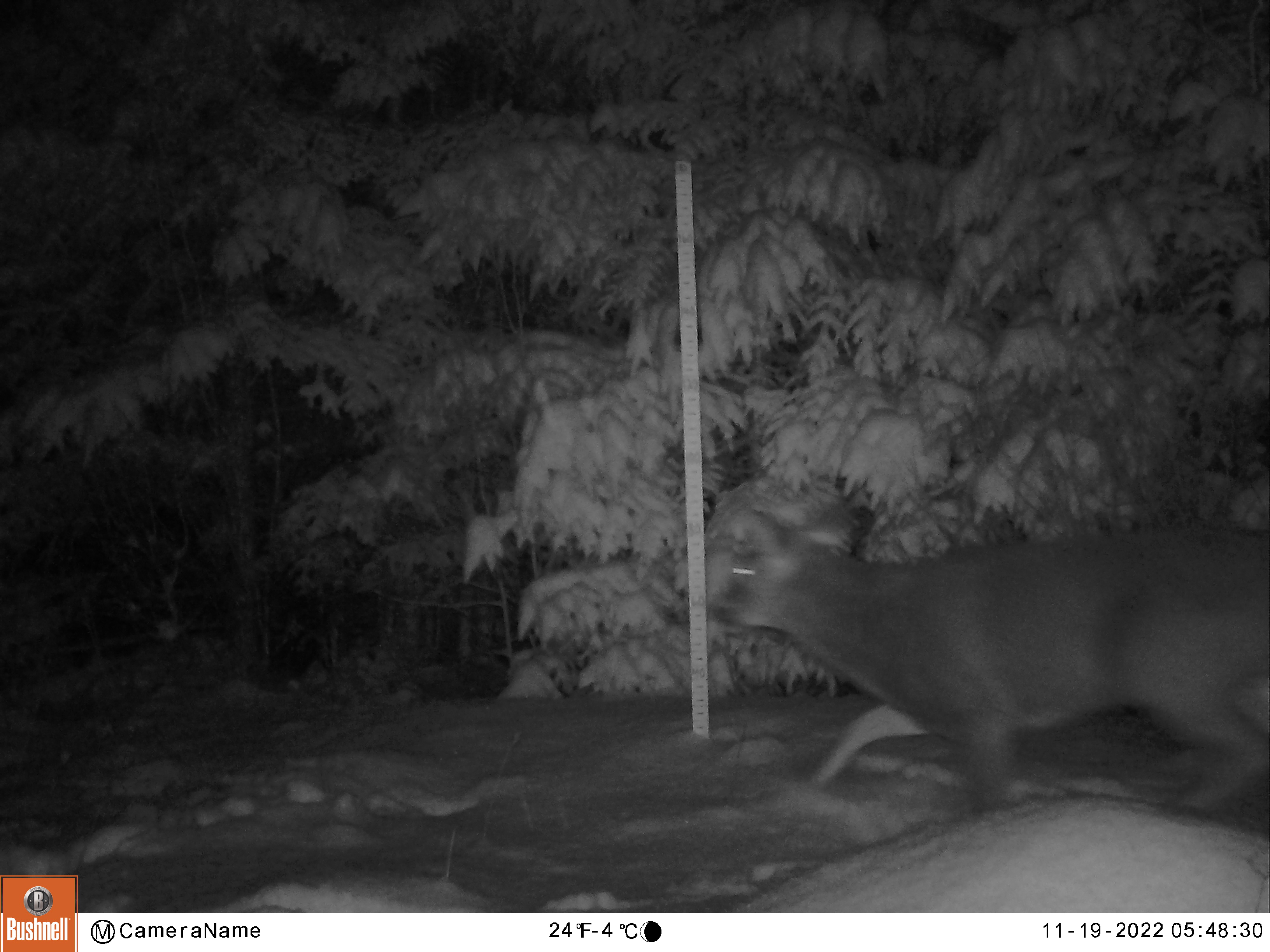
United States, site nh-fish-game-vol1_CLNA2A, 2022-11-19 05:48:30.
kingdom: Animalia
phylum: Chordata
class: Mammalia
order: Artiodactyla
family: Cervidae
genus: Odocoileus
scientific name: Odocoileus virginianus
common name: white-tailed deer